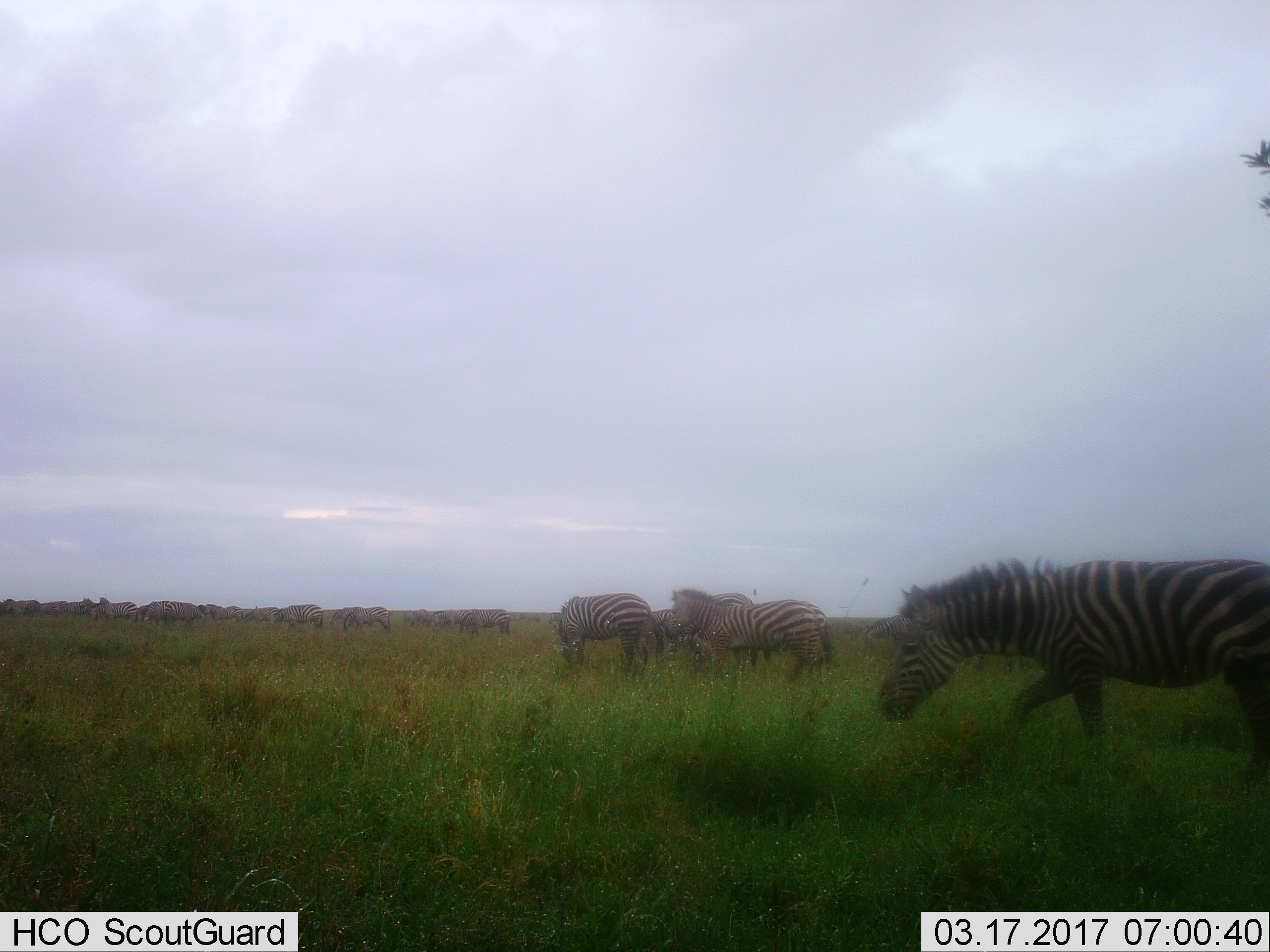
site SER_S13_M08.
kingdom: Animalia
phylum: Chordata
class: Mammalia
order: Perissodactyla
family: Equidae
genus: Equus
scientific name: Equus quagga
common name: plains zebra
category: zebraplains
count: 11-50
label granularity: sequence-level